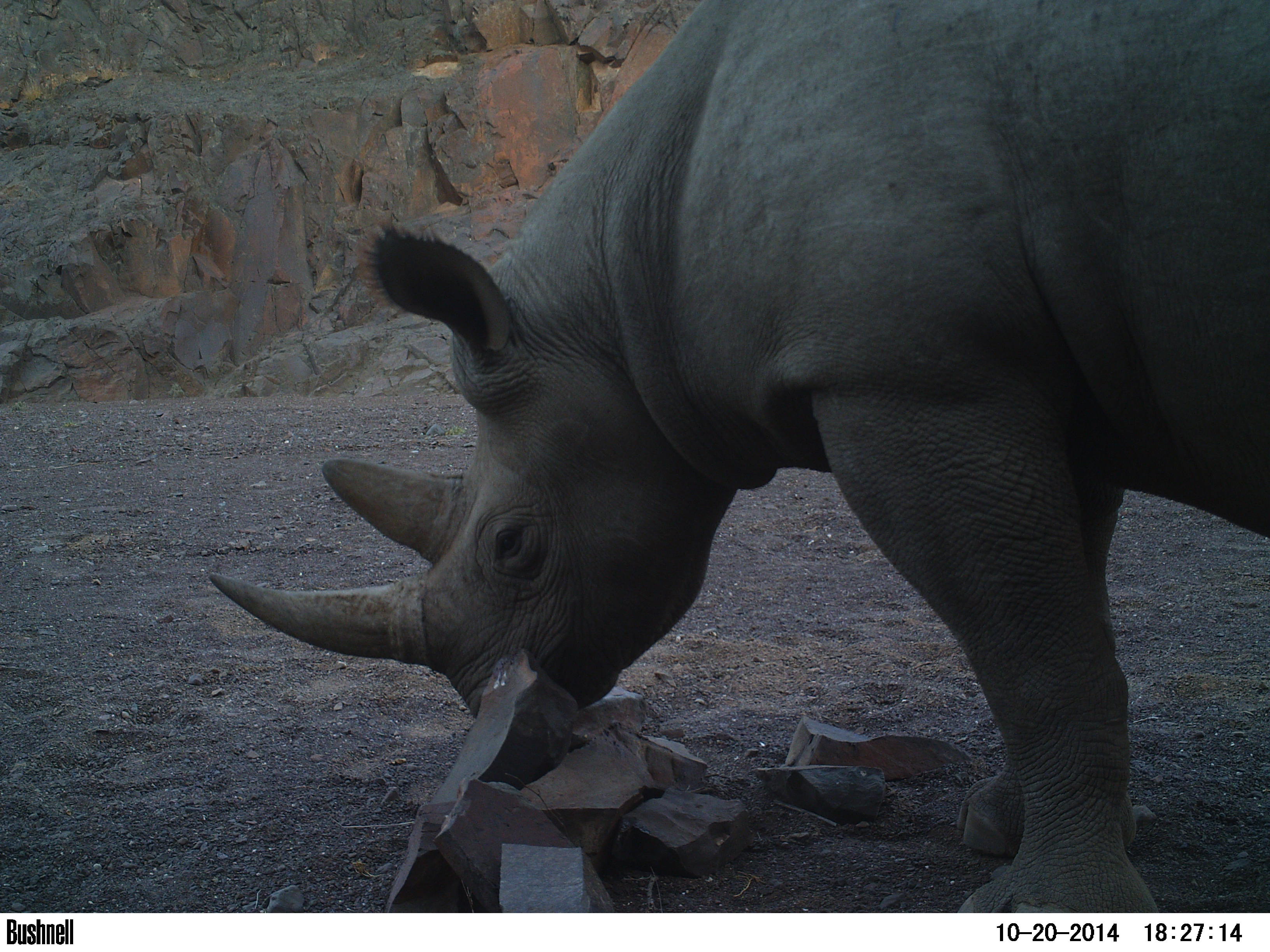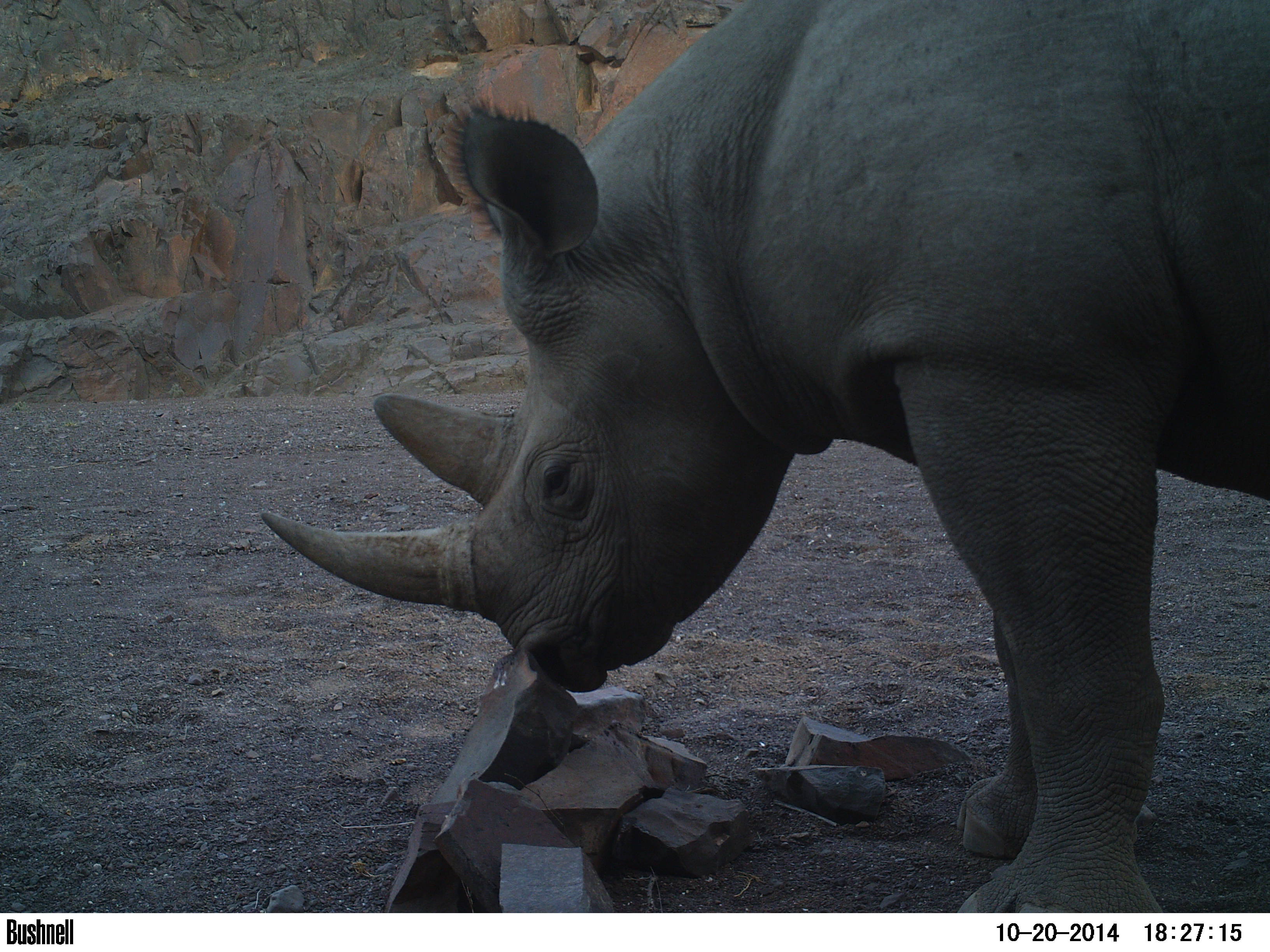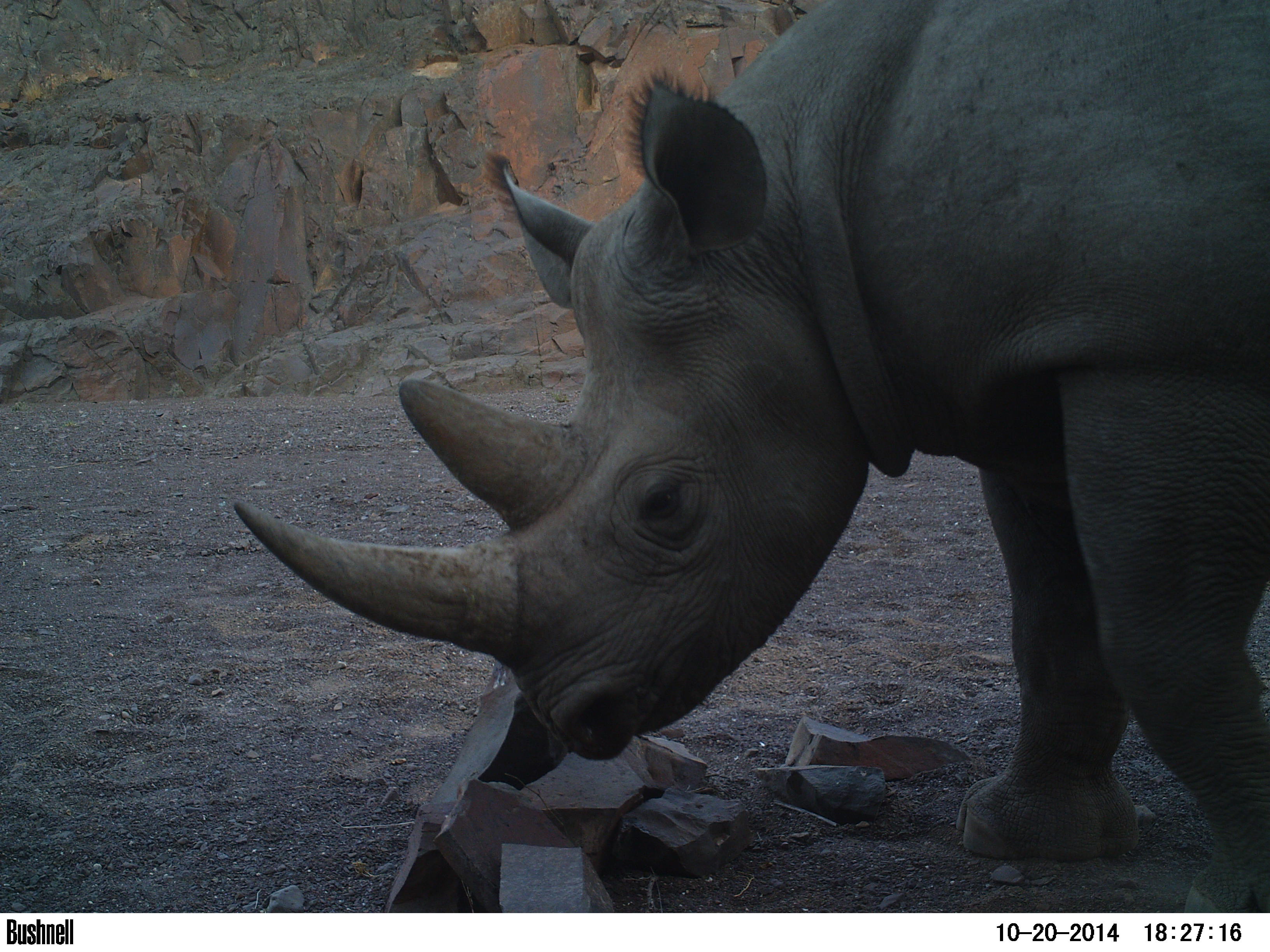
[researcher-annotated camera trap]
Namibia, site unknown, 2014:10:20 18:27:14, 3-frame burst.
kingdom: Animalia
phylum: Chordata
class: Mammalia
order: Perissodactyla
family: Rhinocerotidae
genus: Diceros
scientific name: Diceros bicornis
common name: black rhinoceros